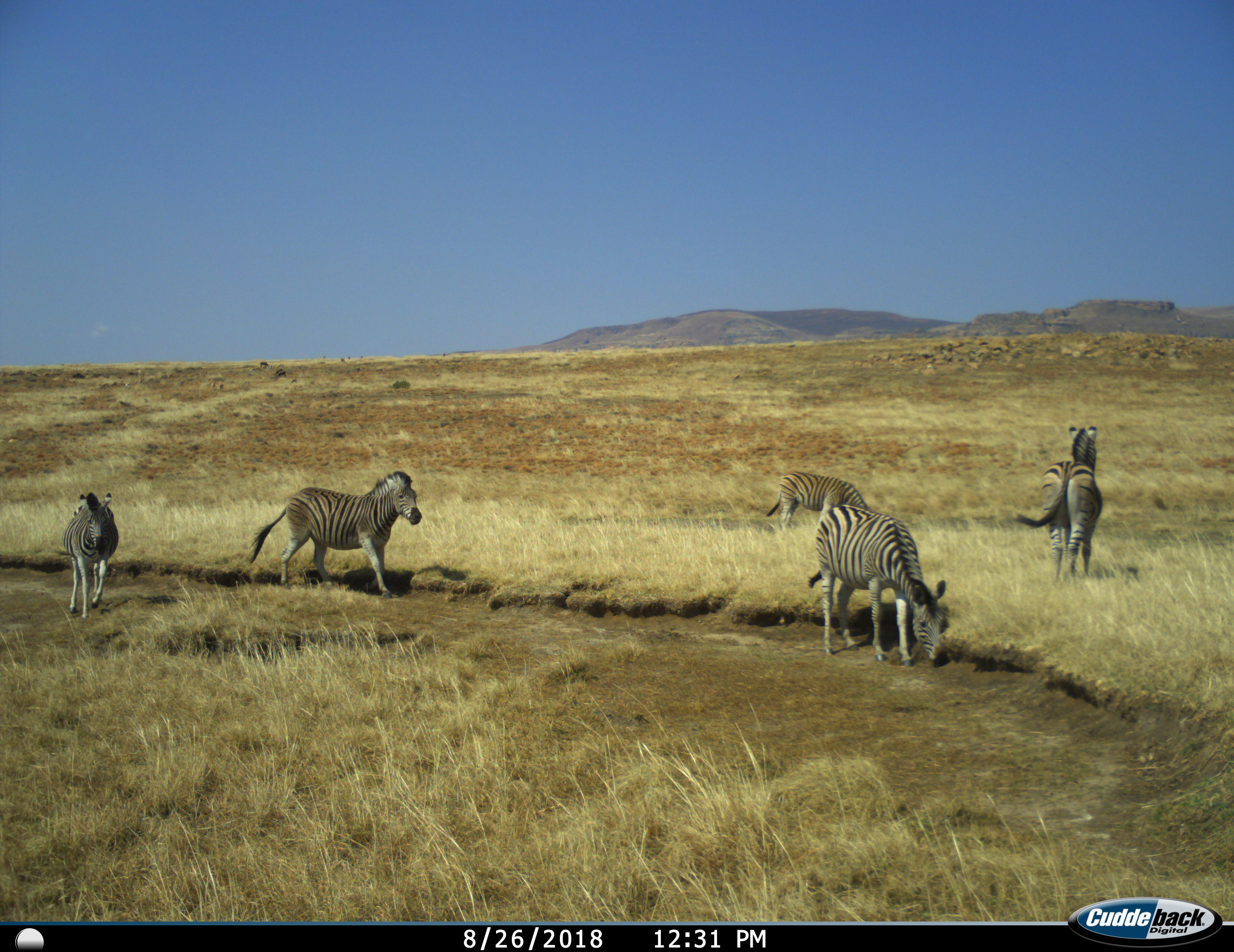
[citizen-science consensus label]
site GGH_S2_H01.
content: unidentified animal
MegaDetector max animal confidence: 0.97